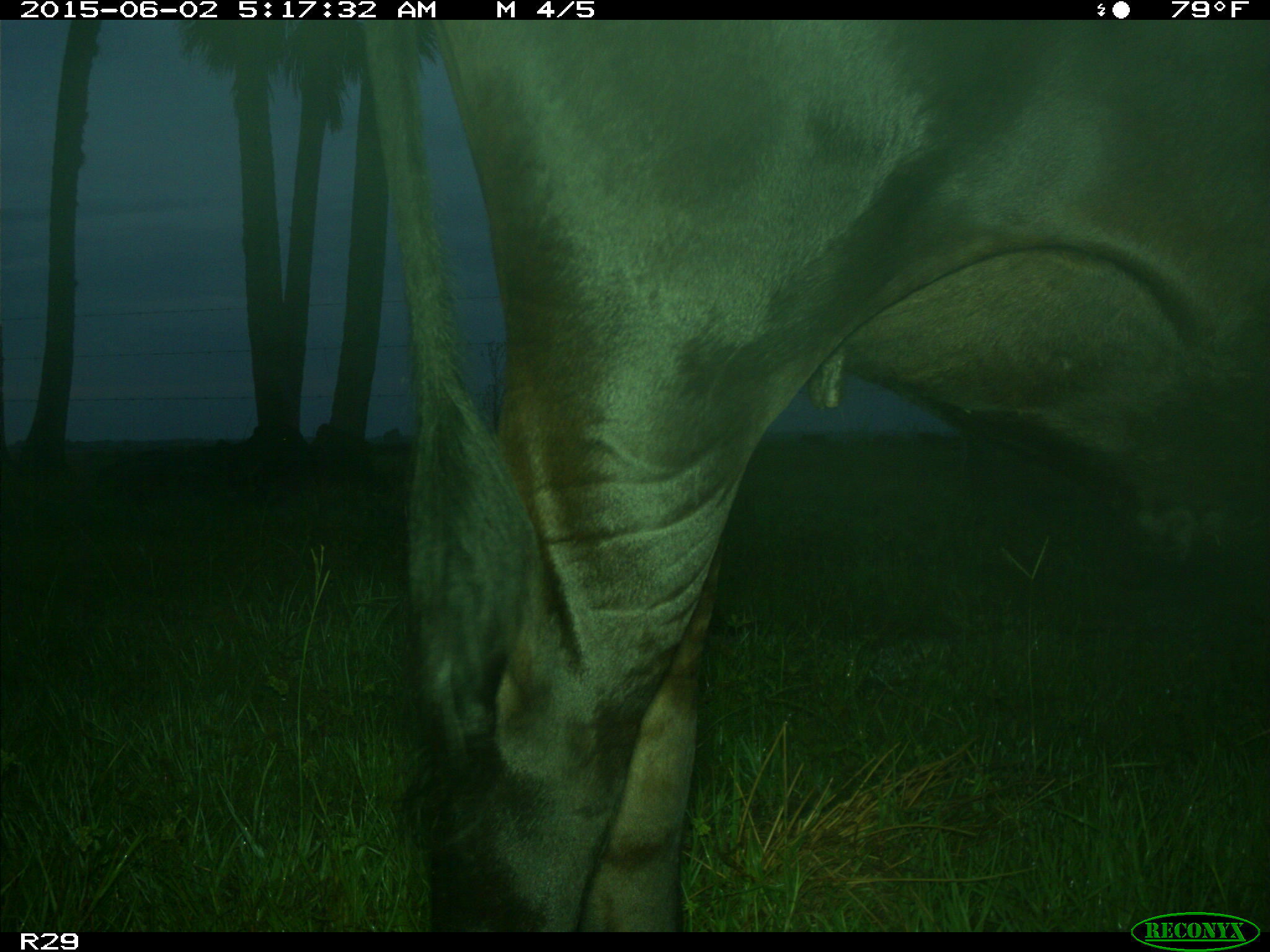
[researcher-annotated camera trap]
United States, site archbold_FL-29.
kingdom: Animalia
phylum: Chordata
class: Mammalia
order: Artiodactyla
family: Bovidae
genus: Bos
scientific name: Bos taurus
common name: domestic cow